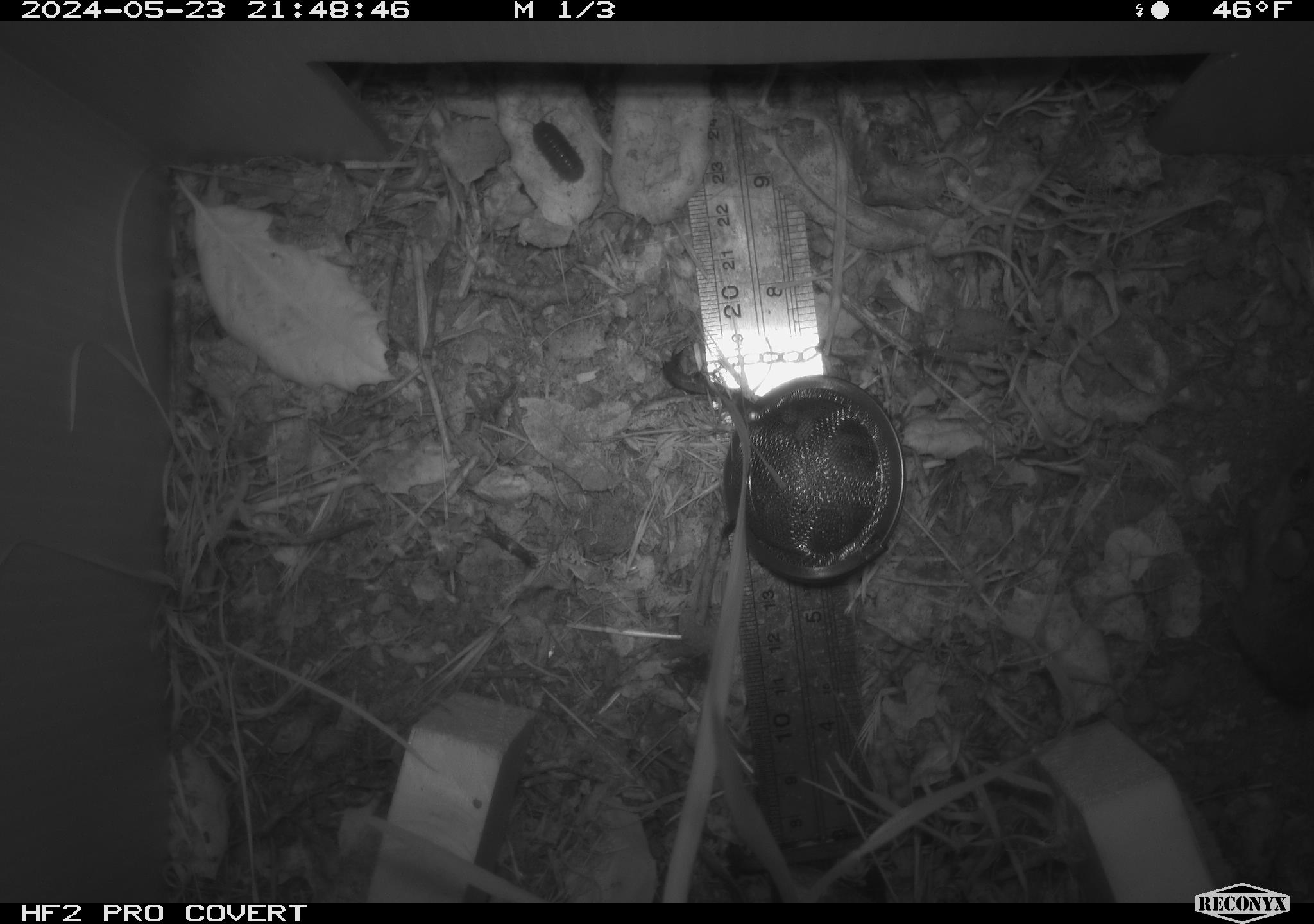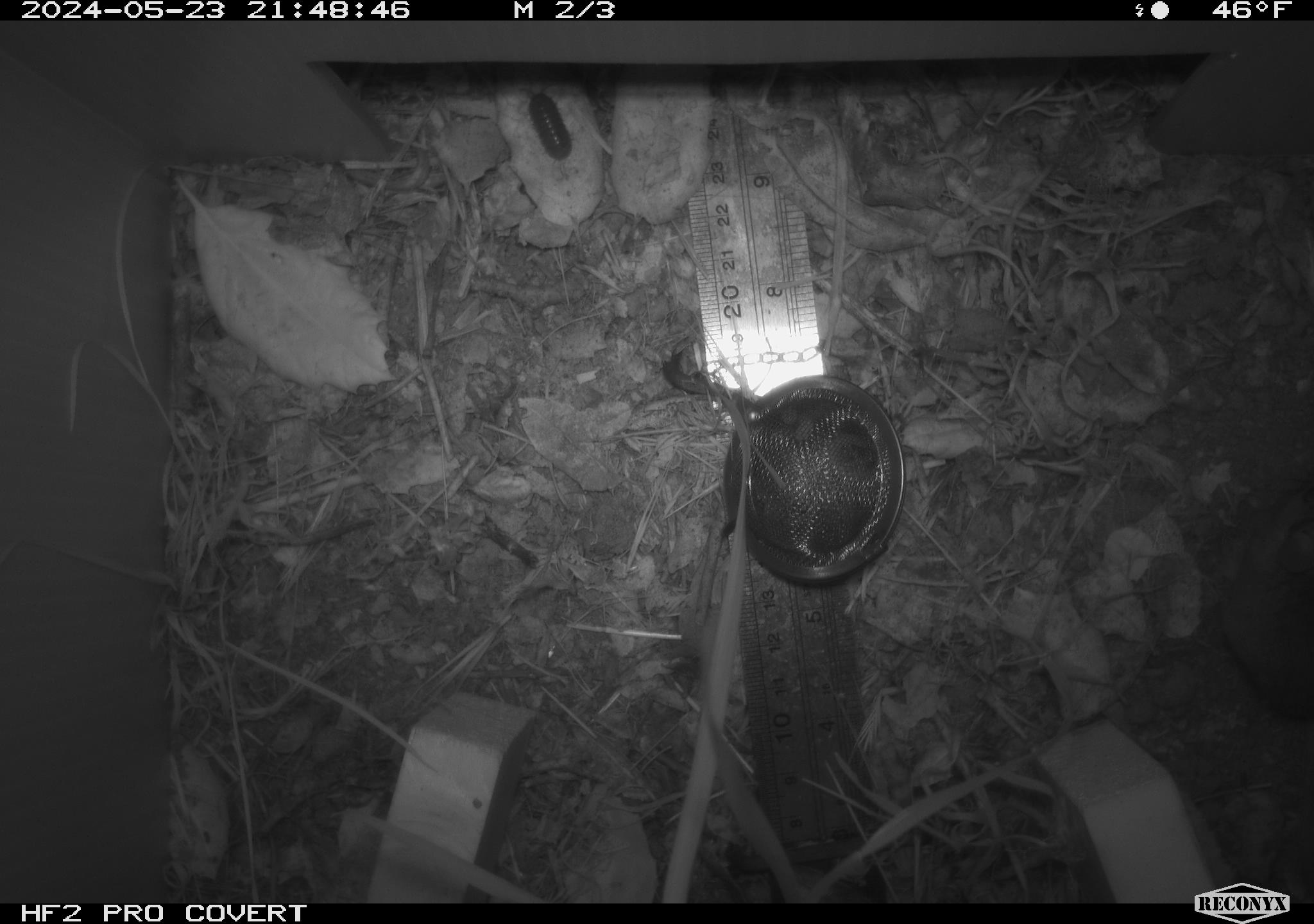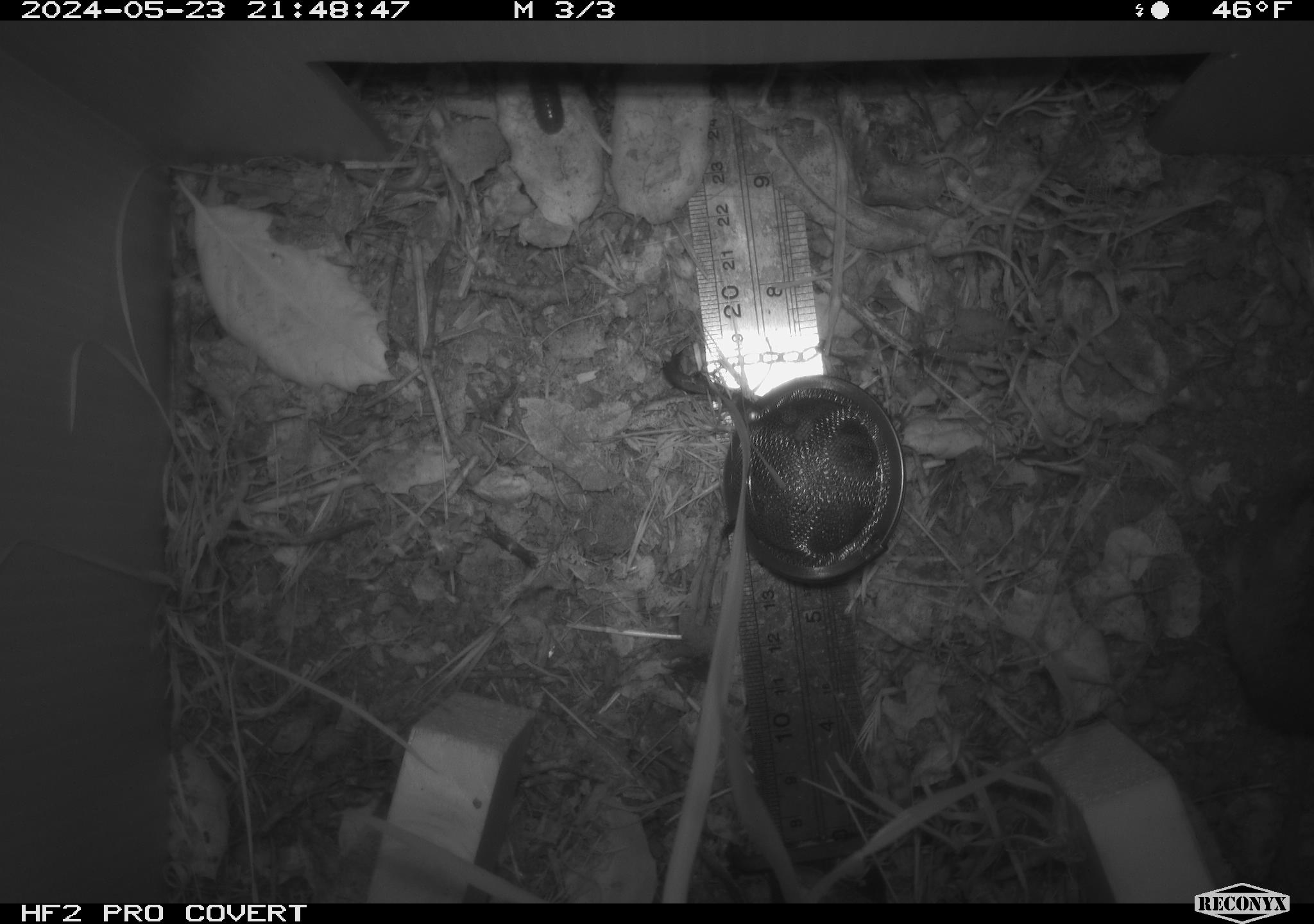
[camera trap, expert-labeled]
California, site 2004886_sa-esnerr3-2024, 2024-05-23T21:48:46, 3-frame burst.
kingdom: Animalia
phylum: Chordata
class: Mammalia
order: Rodentia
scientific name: Rodentia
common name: rodent